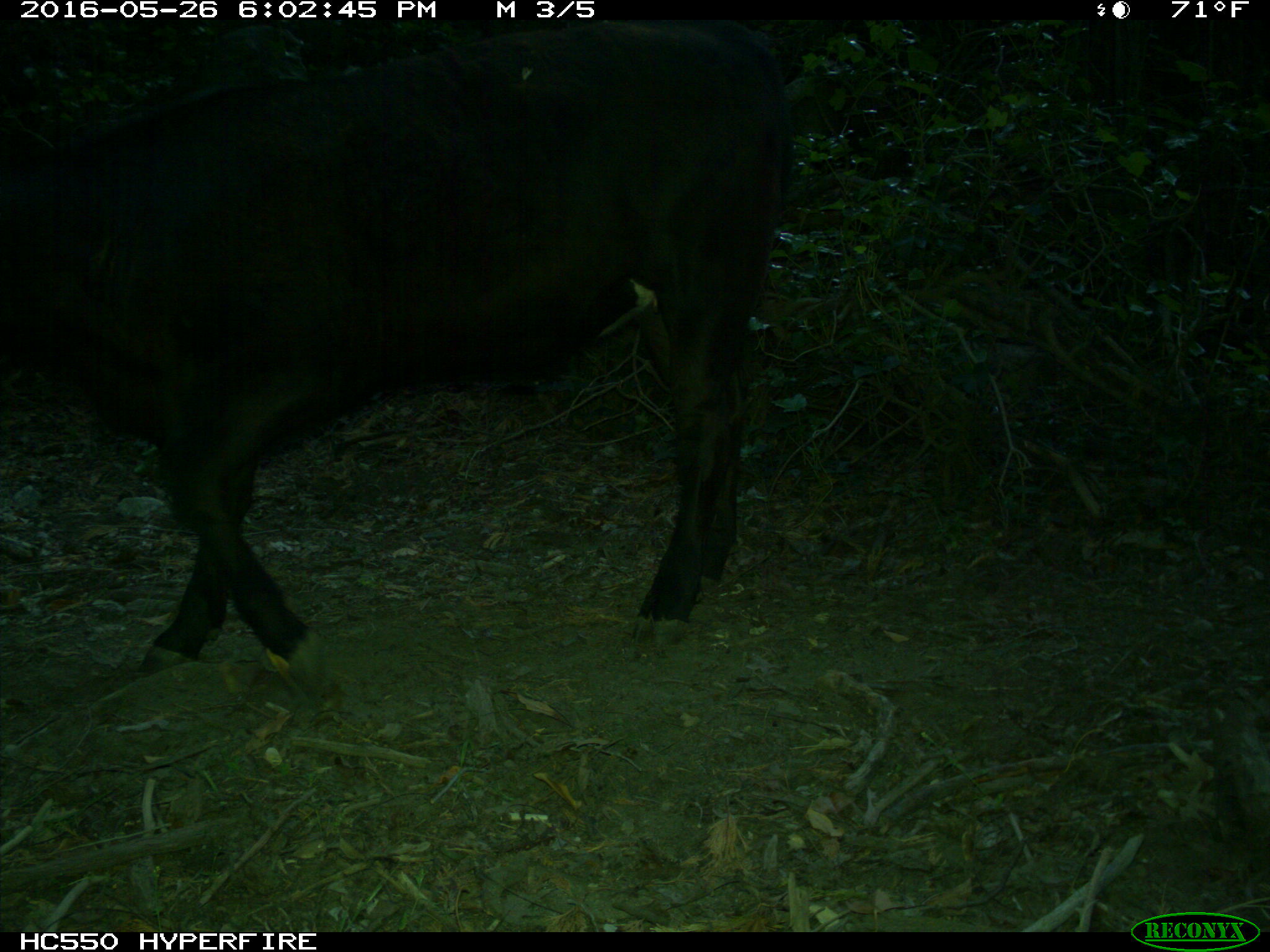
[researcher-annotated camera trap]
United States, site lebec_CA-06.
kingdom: Animalia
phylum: Chordata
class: Mammalia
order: Artiodactyla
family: Bovidae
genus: Bos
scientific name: Bos taurus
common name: domestic cow